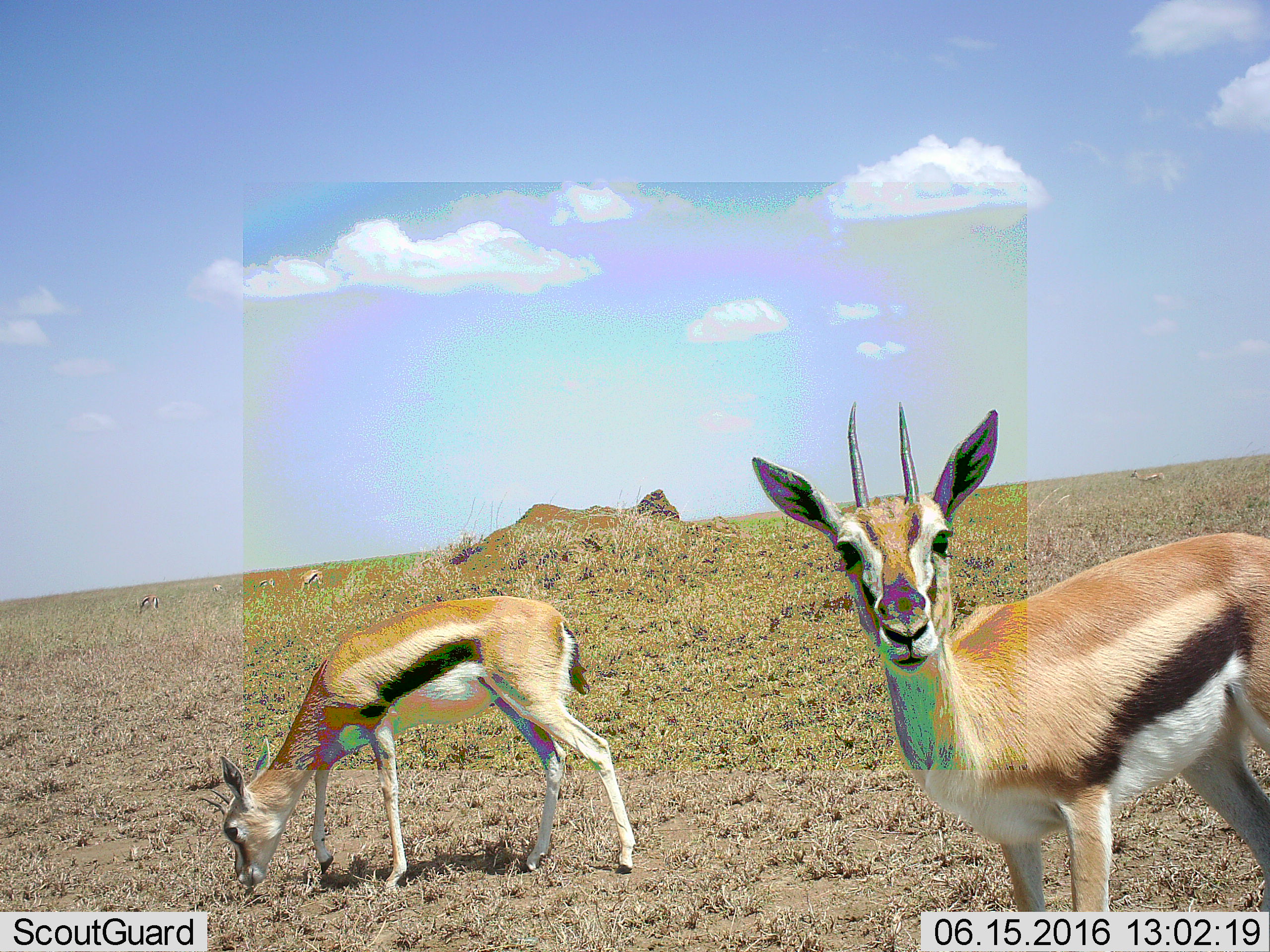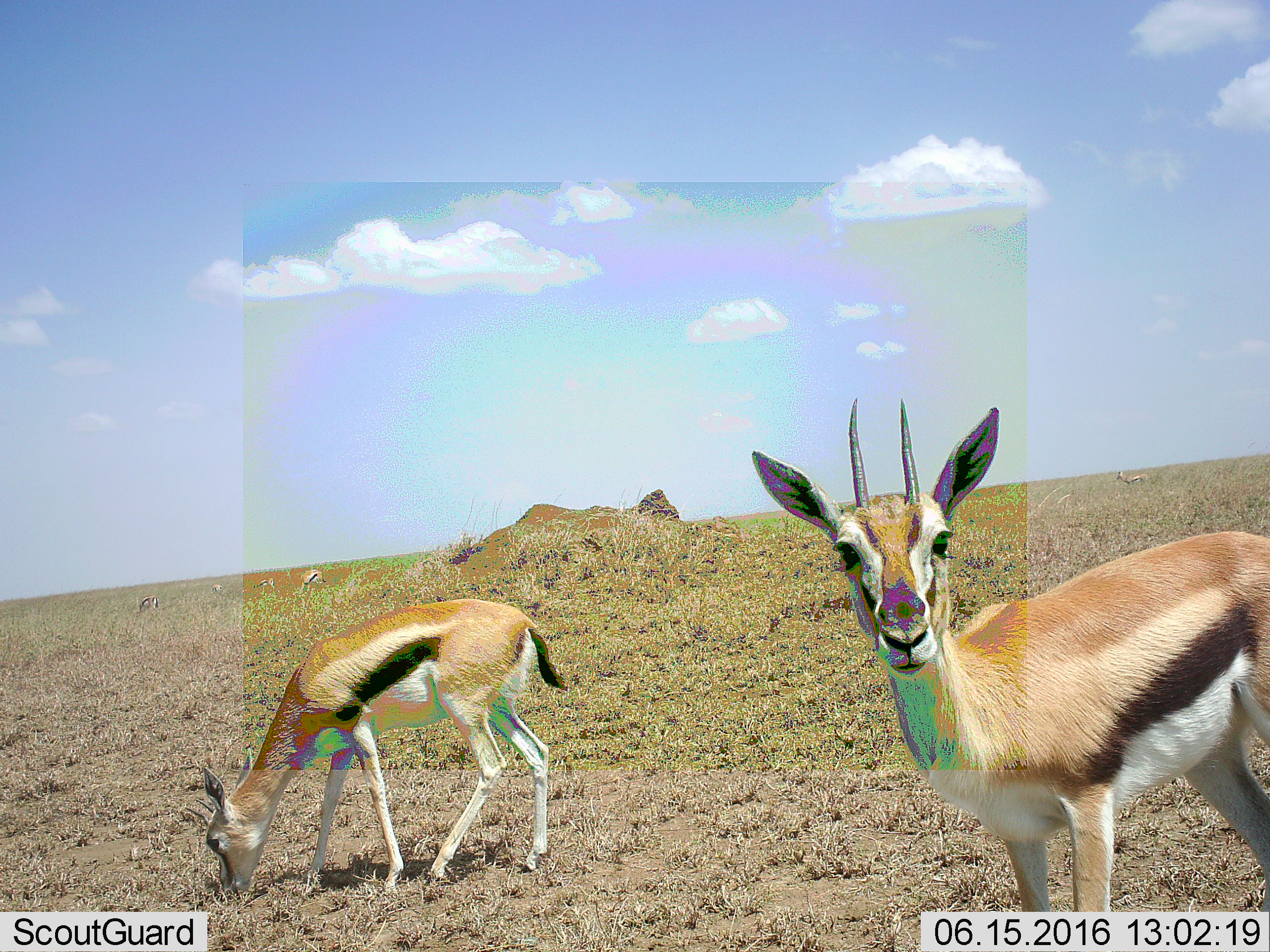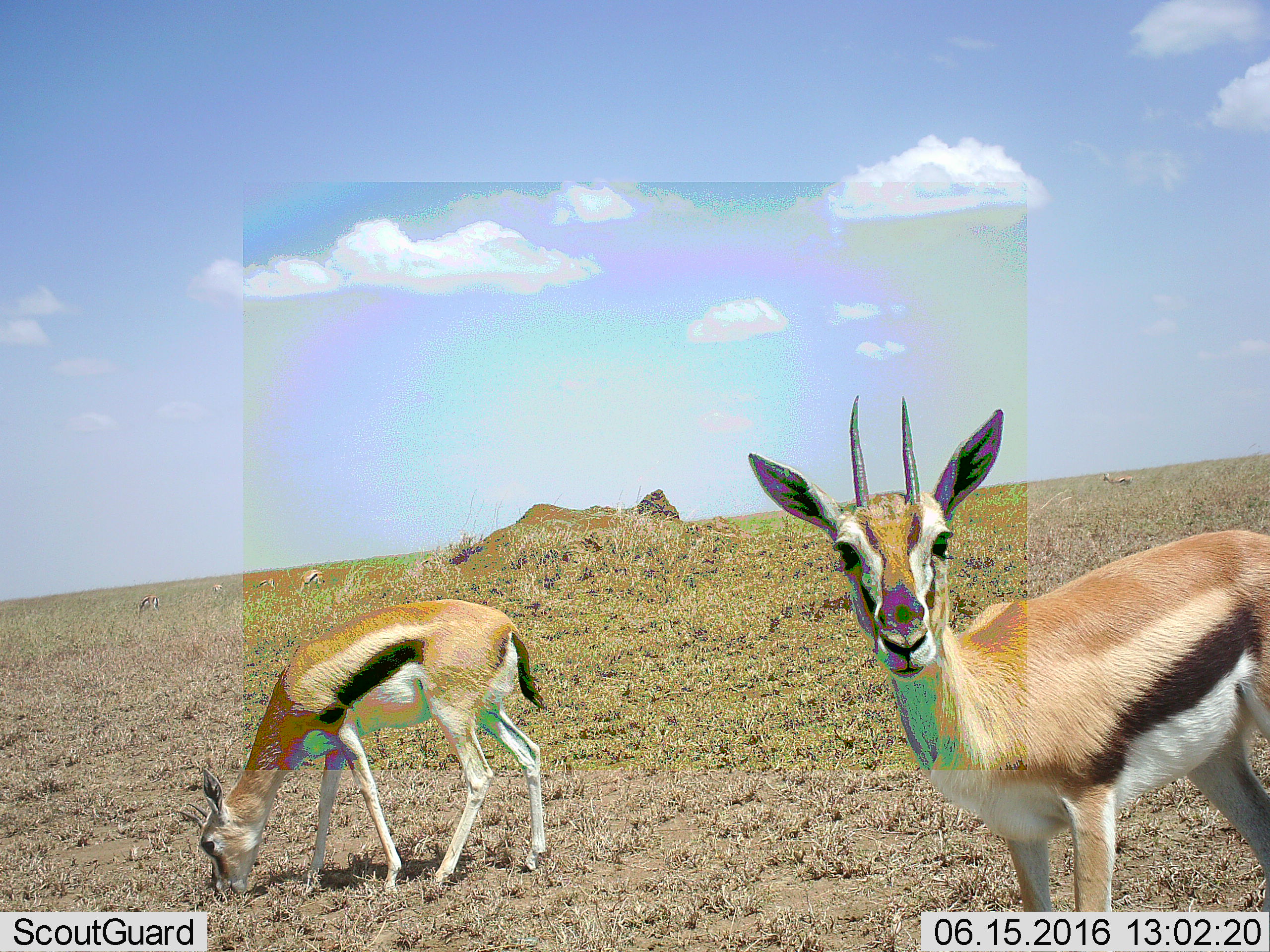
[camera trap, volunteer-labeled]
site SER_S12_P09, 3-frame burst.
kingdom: Animalia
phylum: Chordata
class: Mammalia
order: Artiodactyla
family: Bovidae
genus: Eudorcas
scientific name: Eudorcas thomsonii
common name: thomson's gazelle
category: gazellethomsons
Gazellethomsons (thomson's gazelle) (Eudorcas thomsonii), count 2. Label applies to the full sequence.